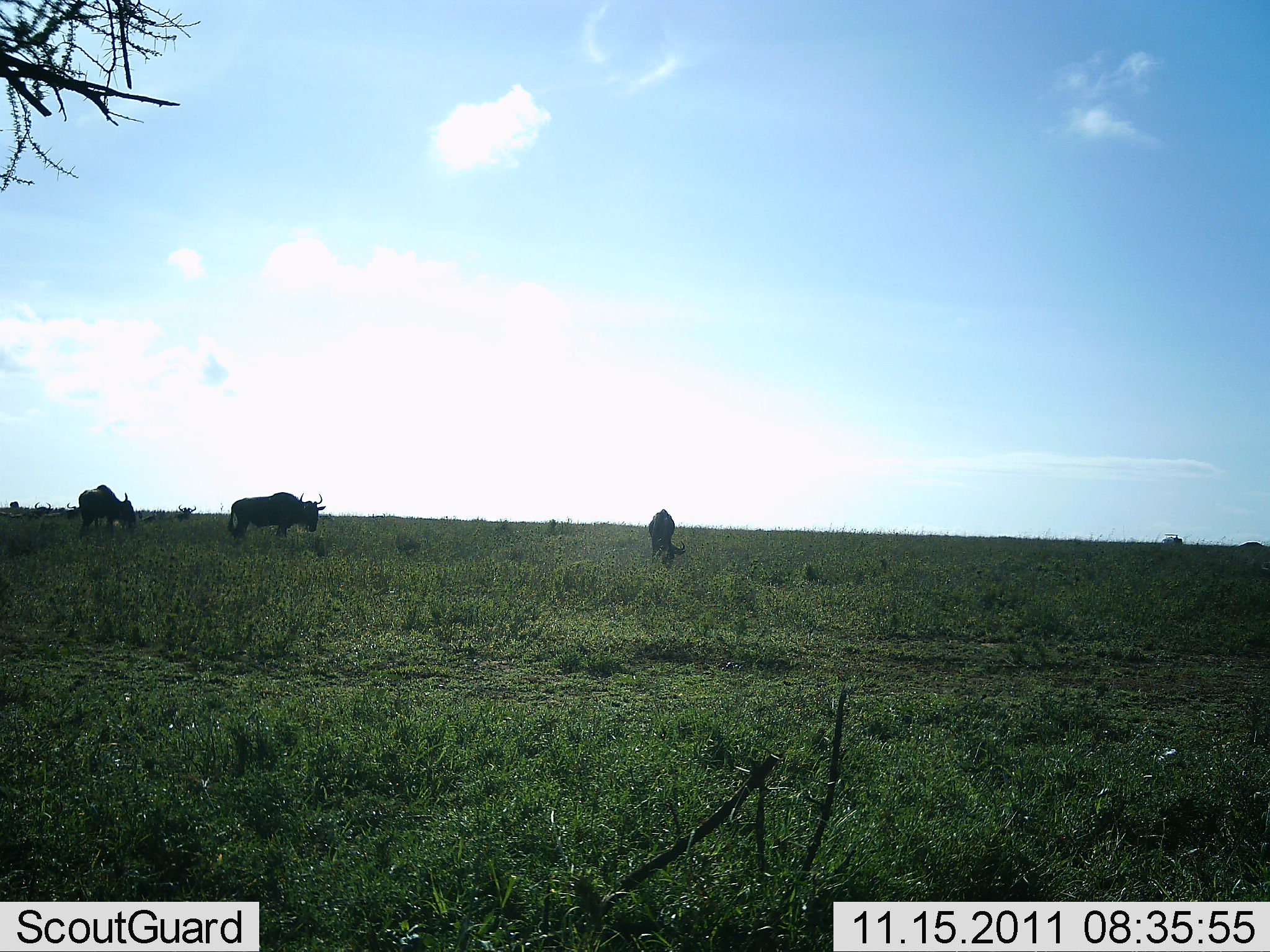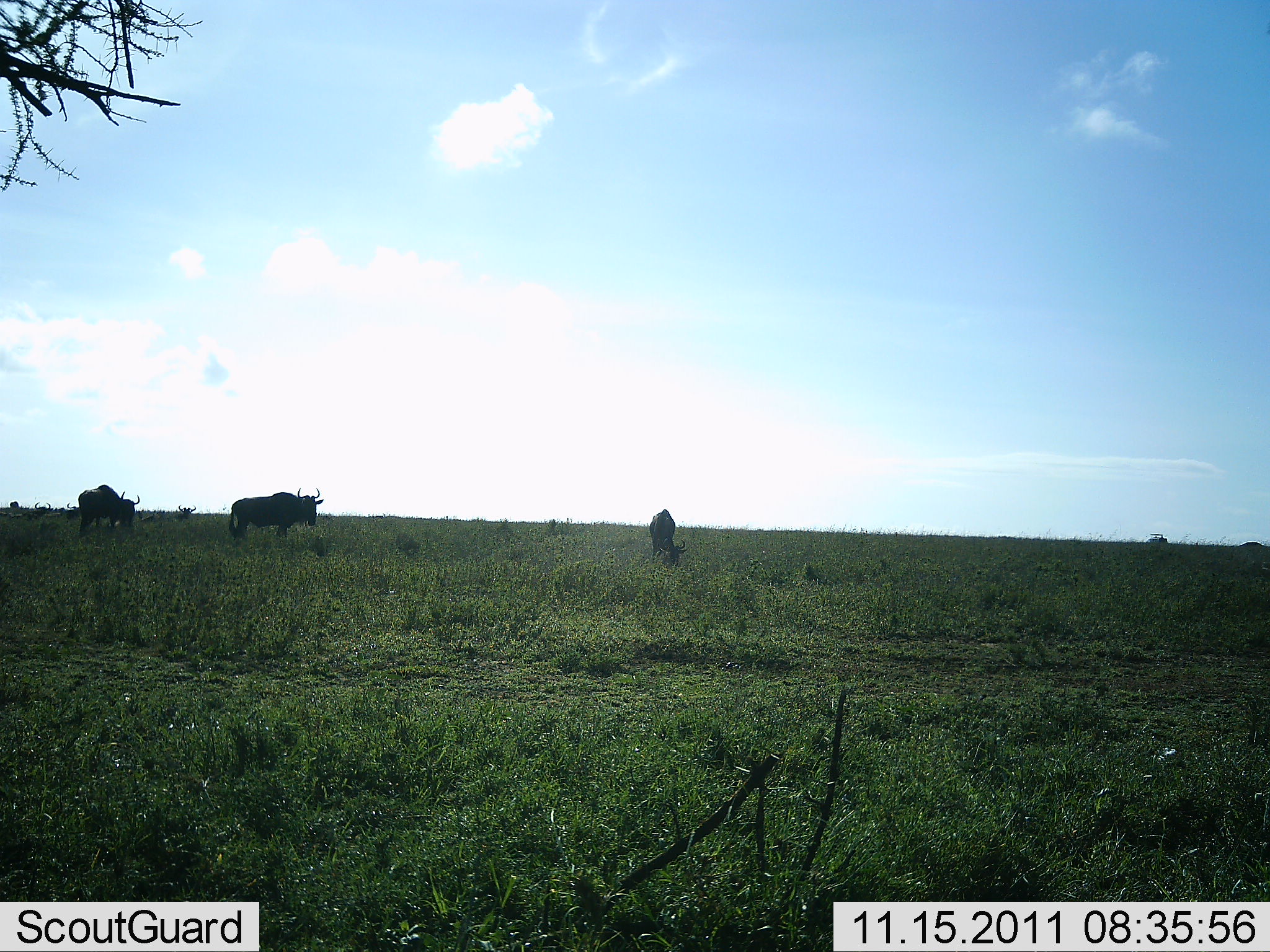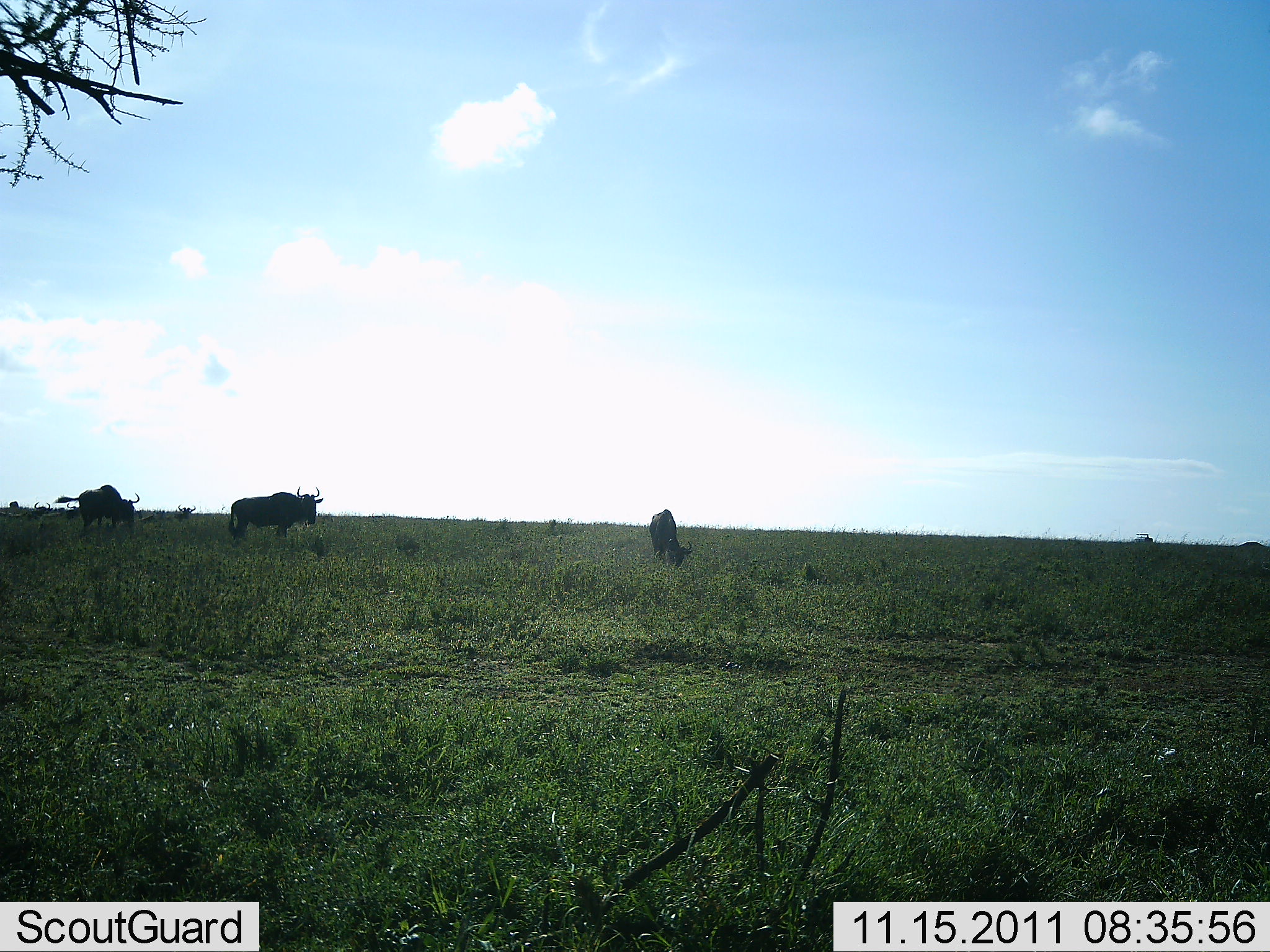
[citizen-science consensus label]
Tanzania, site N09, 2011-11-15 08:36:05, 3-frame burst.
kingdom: Animalia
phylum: Chordata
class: Mammalia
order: Artiodactyla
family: Bovidae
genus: Connochaetes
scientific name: Connochaetes taurinus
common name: blue wildebeest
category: wildebeest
Wildebeest (blue wildebeest) (Connochaetes taurinus), count 3. Behavior (volunteer vote fractions): standing 61%, resting 11%, moving 17%, interacting 0%. Young present (vote fraction): 0%. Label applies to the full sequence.